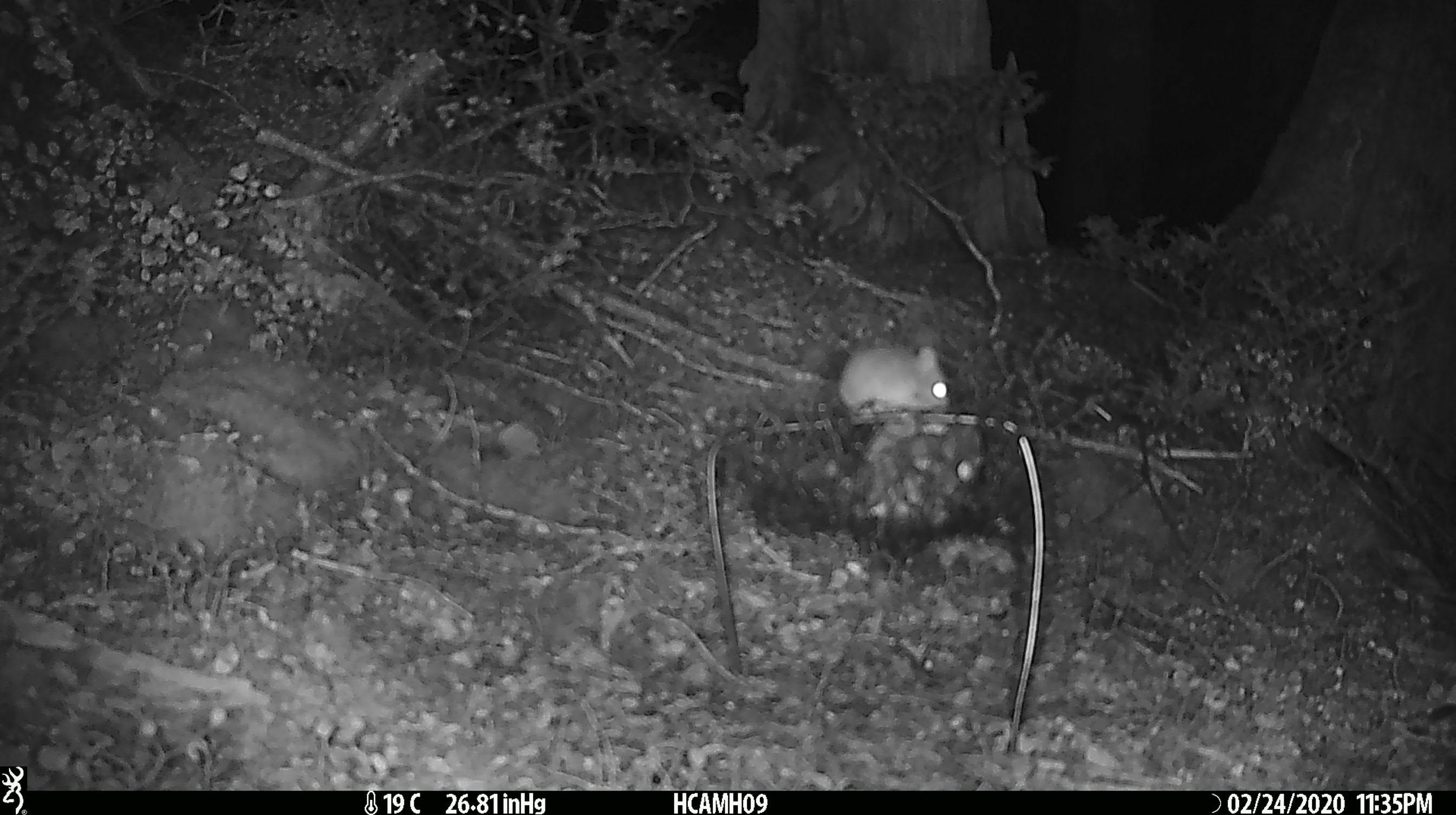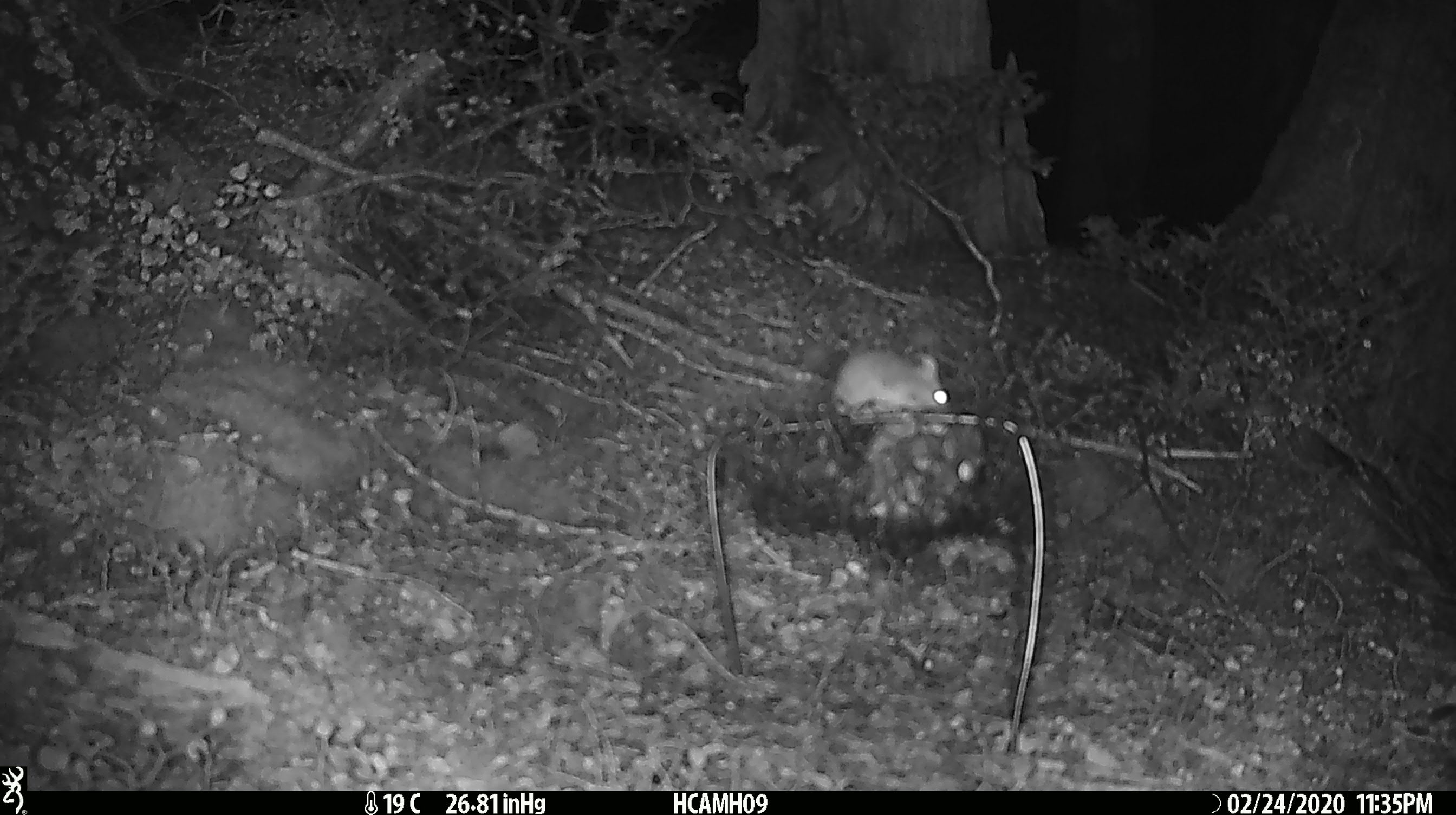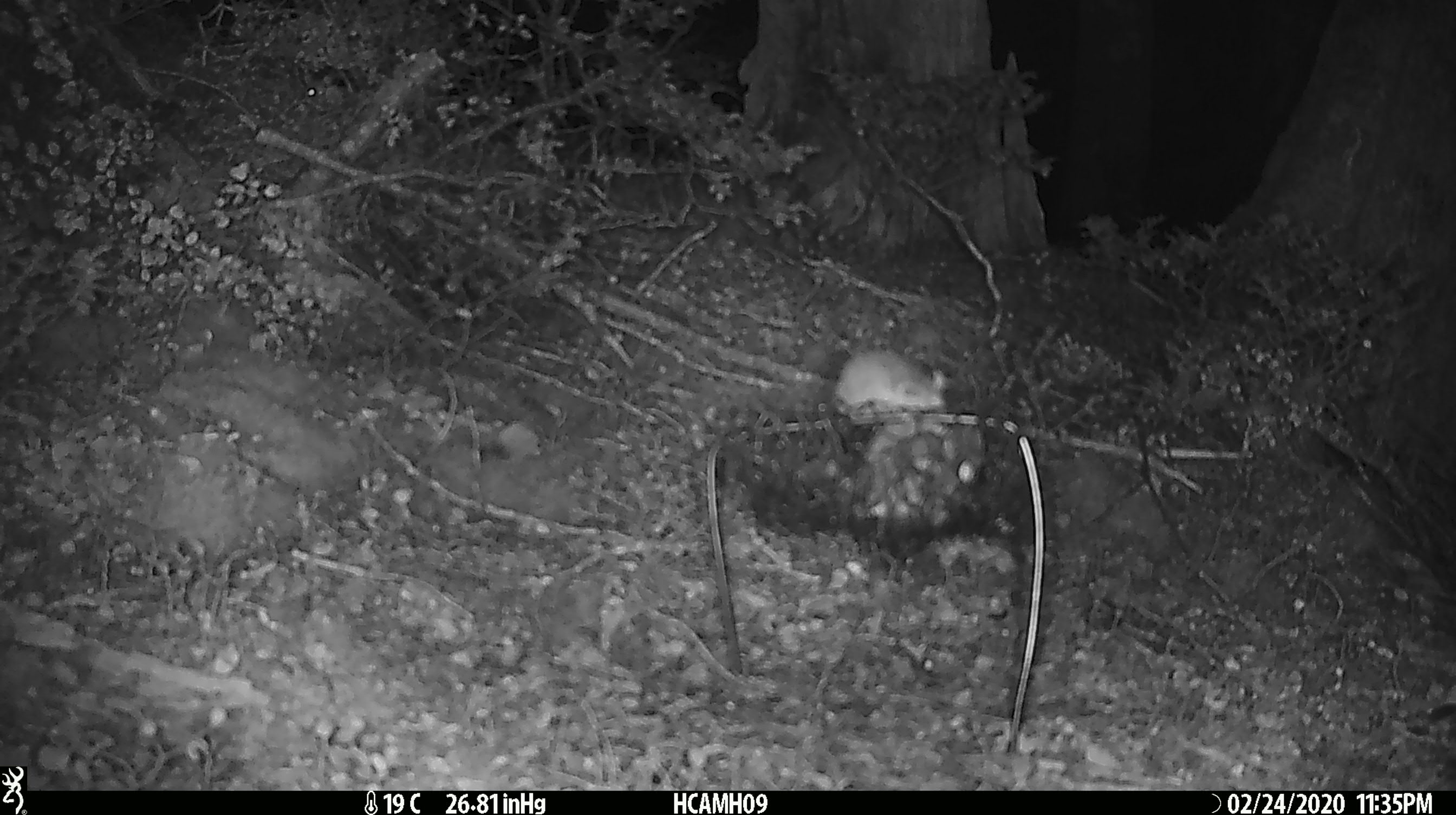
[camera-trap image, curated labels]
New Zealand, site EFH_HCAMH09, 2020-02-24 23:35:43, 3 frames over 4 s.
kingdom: Animalia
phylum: Chordata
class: Mammalia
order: Rodentia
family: Muridae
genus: Mus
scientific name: Mus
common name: mouse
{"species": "mouse (Mus)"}